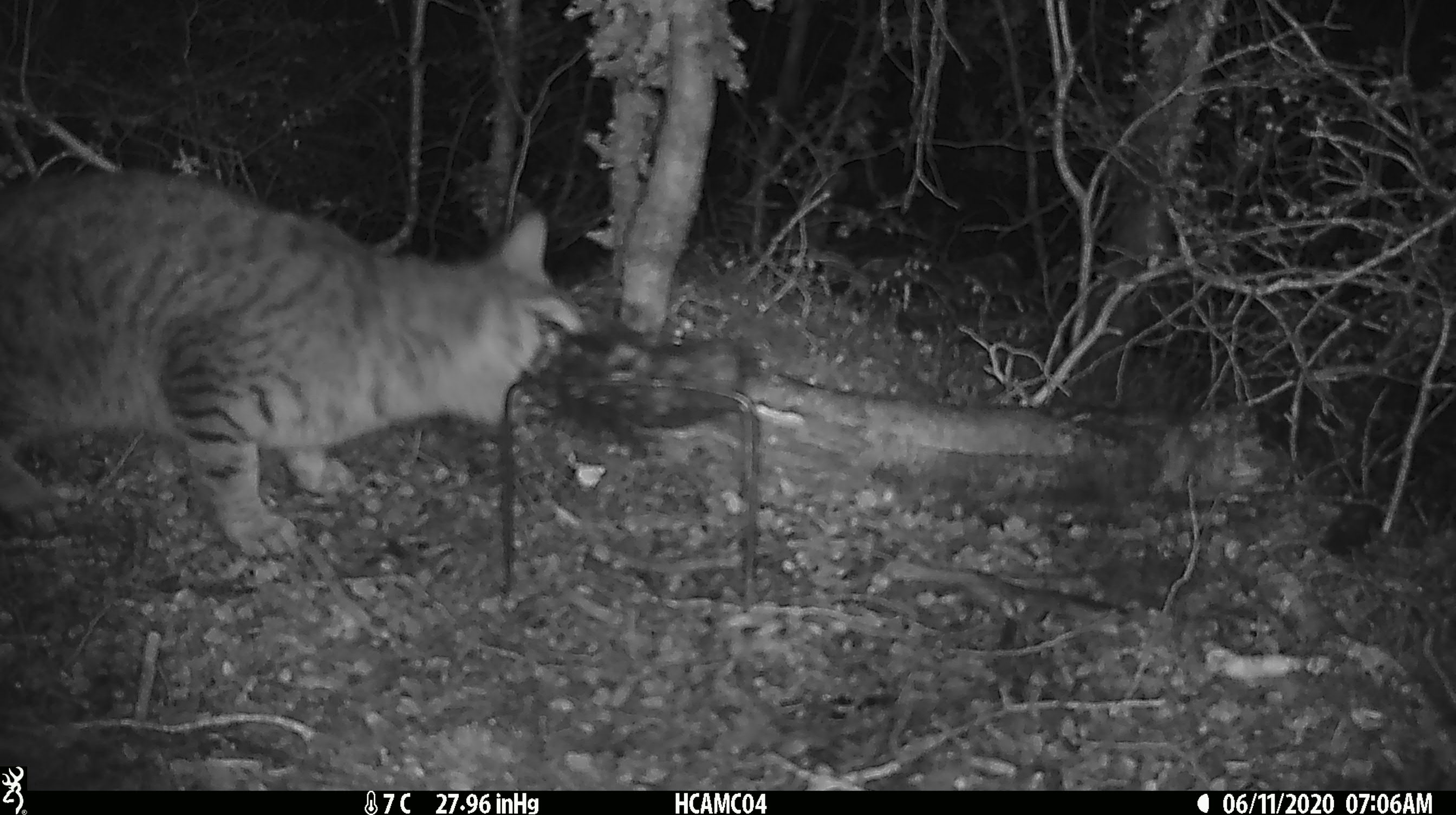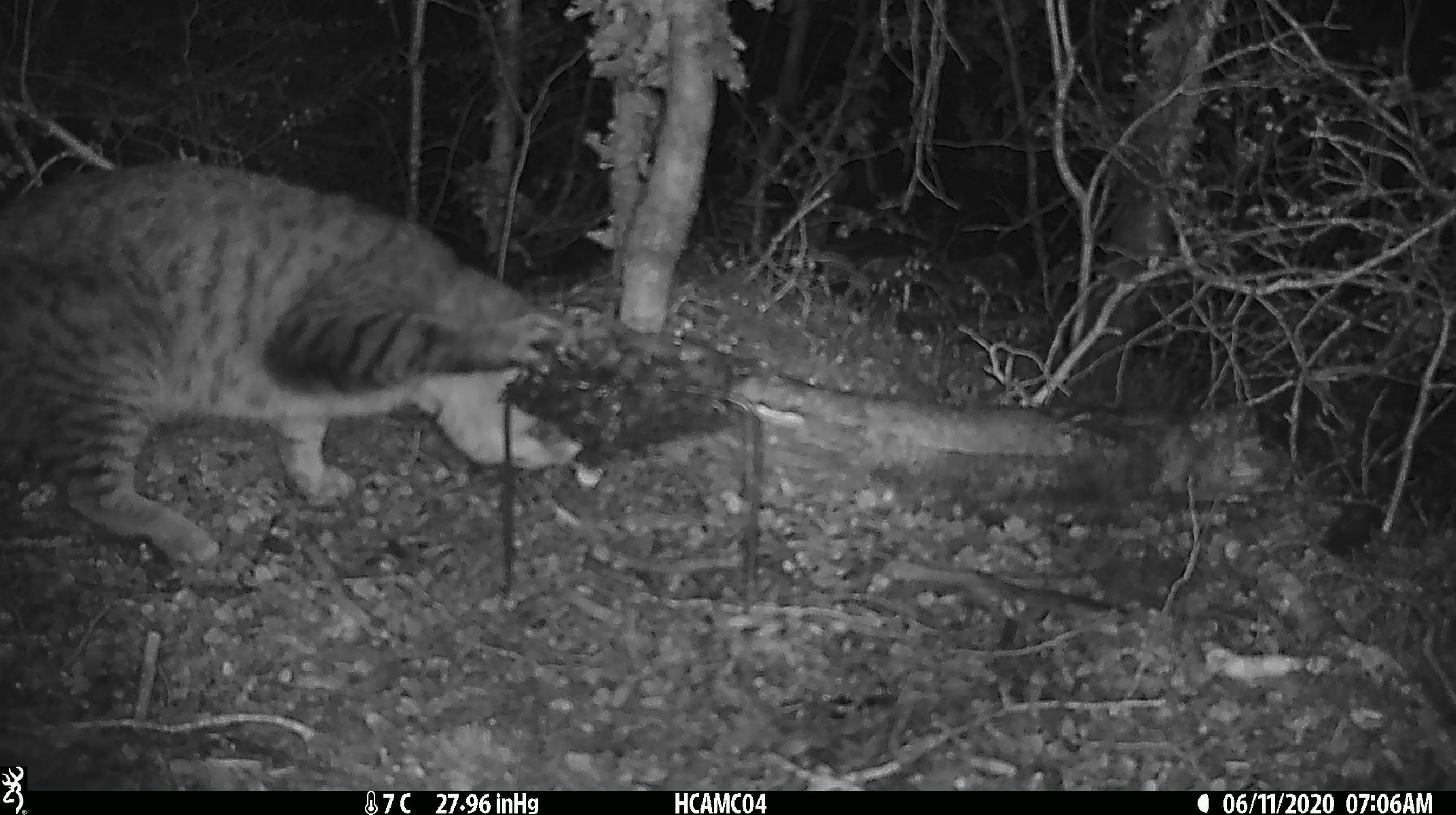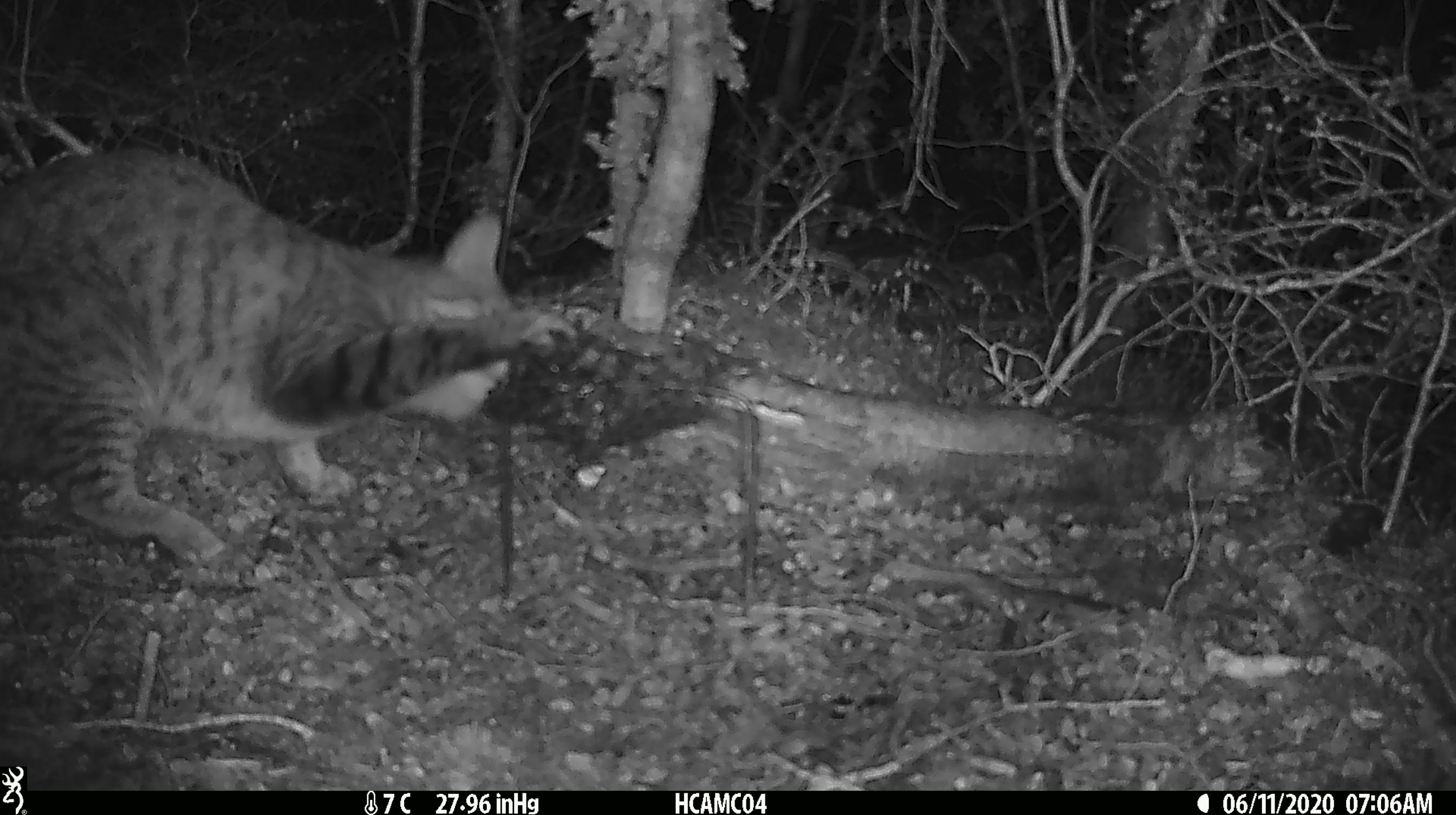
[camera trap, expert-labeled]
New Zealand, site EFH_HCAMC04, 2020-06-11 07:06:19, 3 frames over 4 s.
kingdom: Animalia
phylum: Chordata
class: Mammalia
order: Carnivora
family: Felidae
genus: Felis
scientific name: Felis catus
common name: domestic cat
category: cat